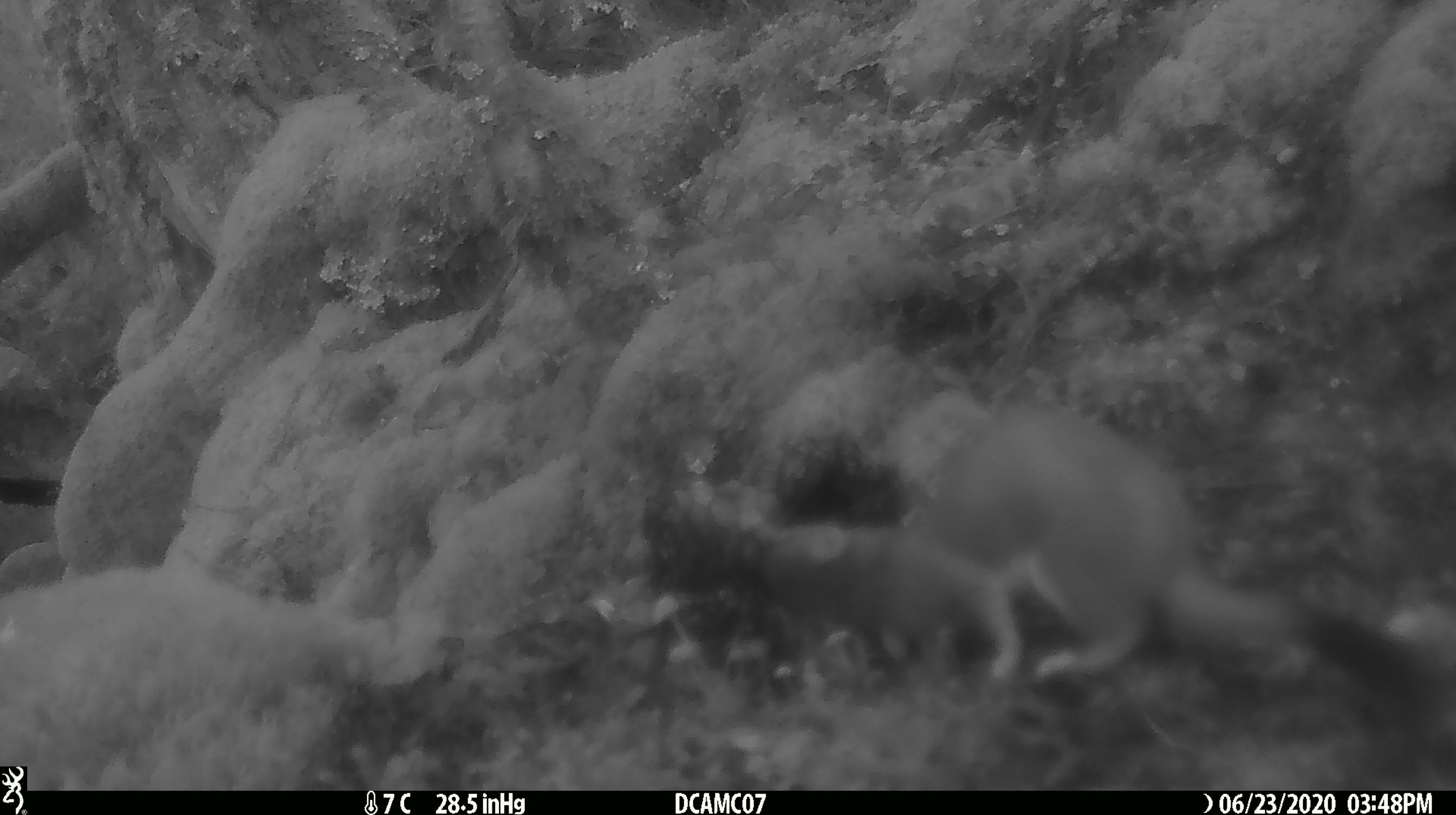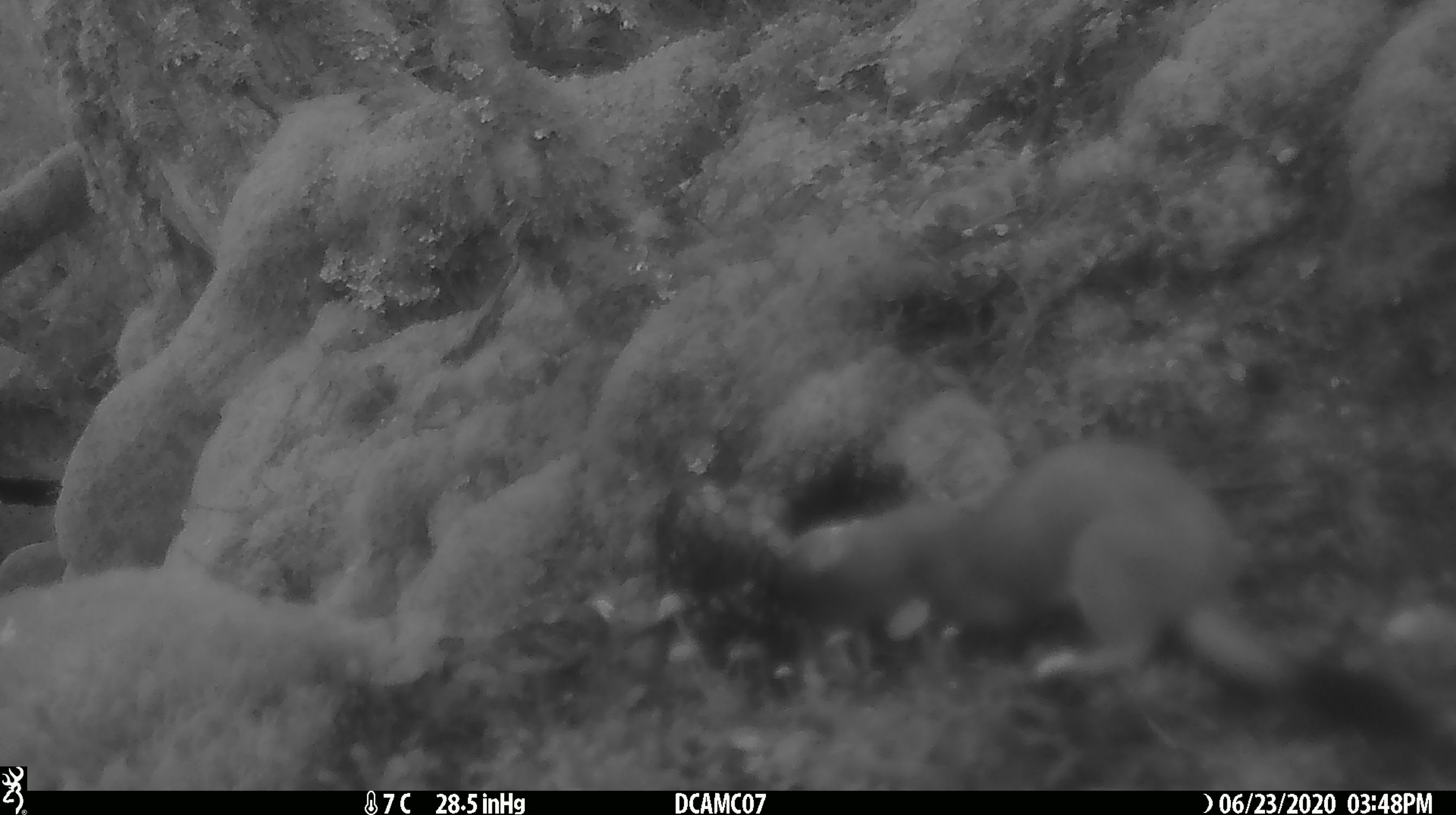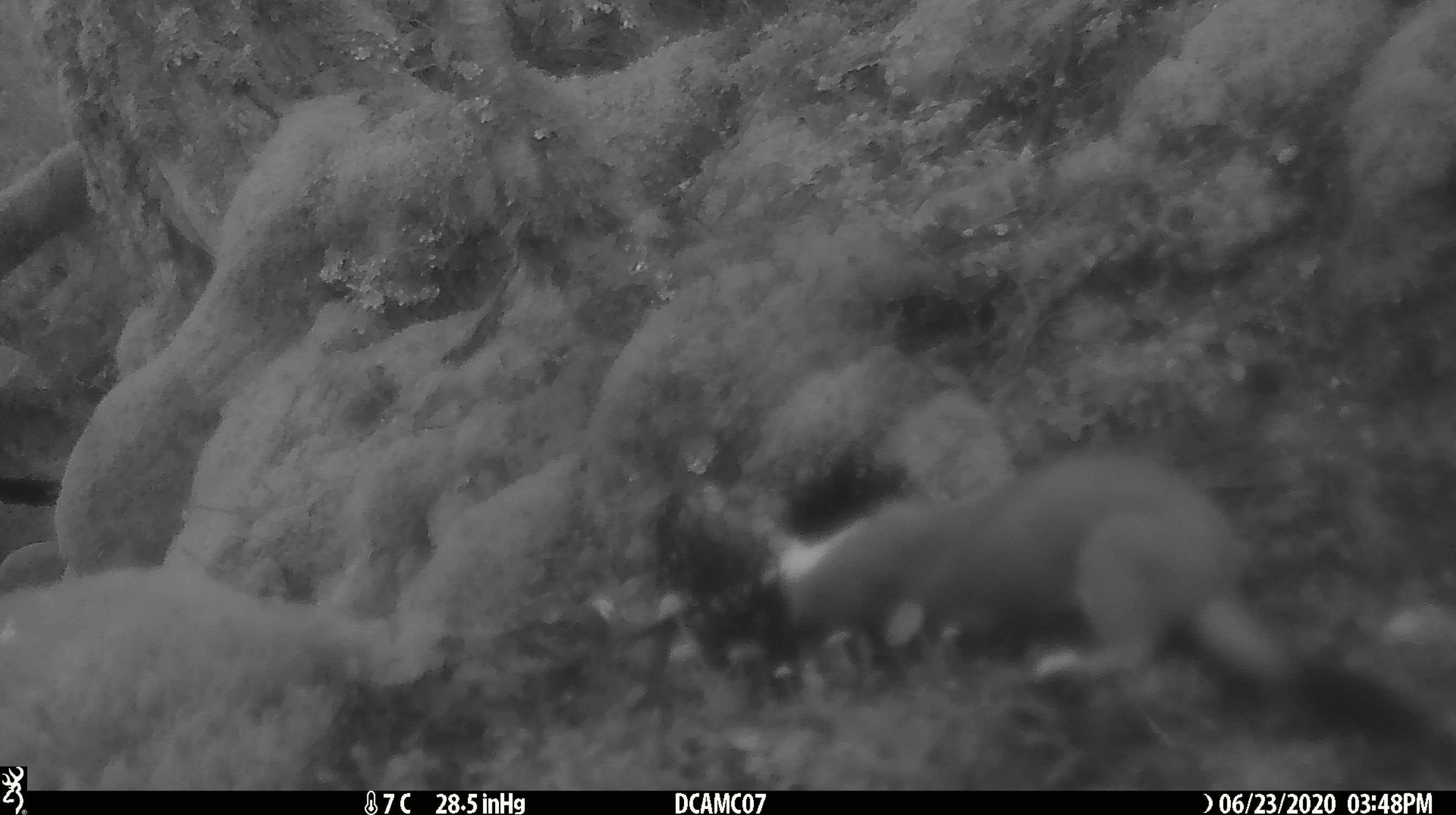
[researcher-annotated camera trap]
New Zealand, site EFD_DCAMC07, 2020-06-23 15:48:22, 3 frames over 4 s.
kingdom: Animalia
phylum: Chordata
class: Mammalia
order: Carnivora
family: Mustelidae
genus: Mustela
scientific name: Mustela erminea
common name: stoat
Stoat (Mustela erminea).